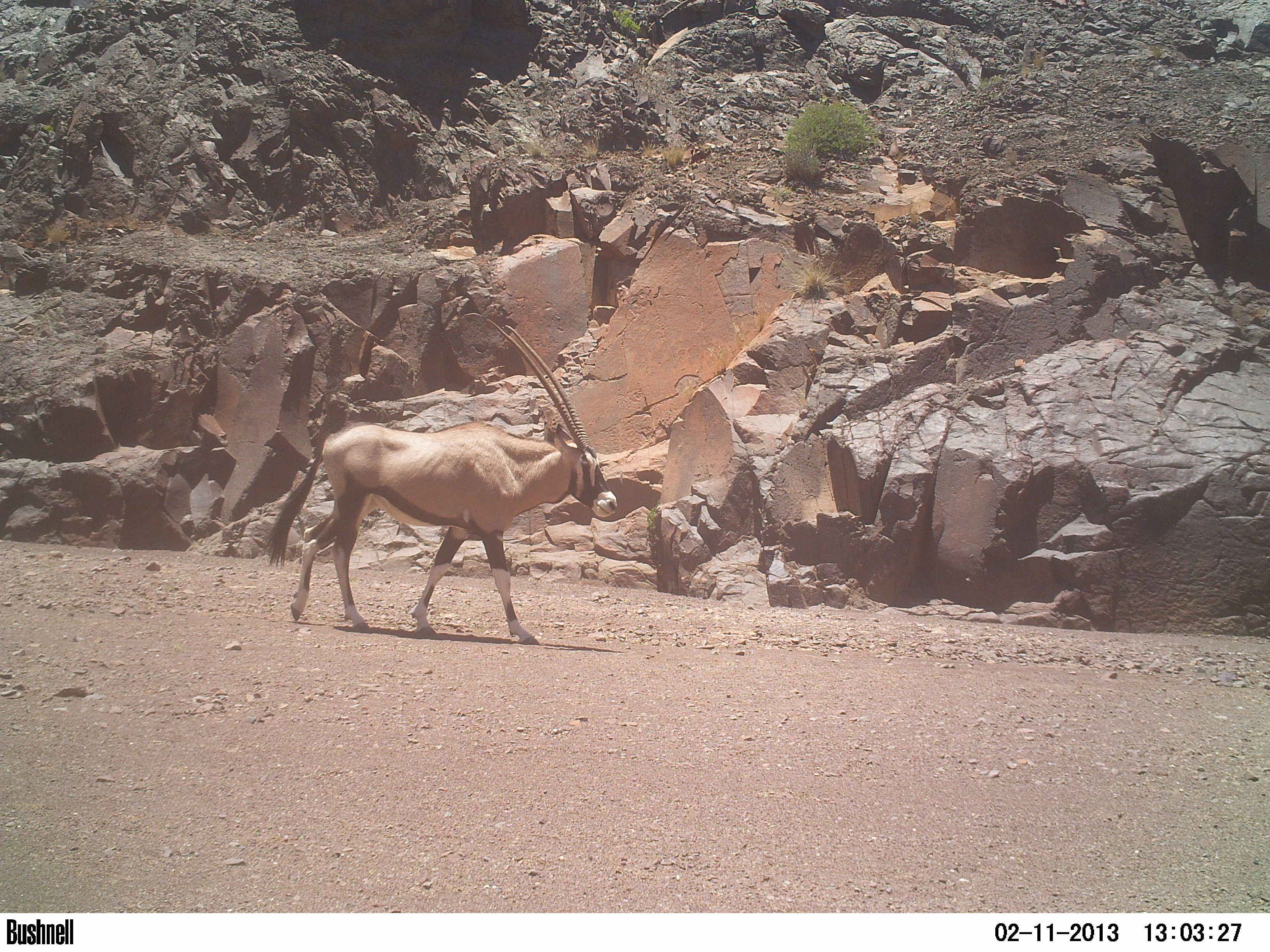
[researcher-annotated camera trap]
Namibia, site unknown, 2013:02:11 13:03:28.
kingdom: Animalia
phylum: Chordata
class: Mammalia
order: Artiodactyla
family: Bovidae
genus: Oryx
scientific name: Oryx gazella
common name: gemsbok